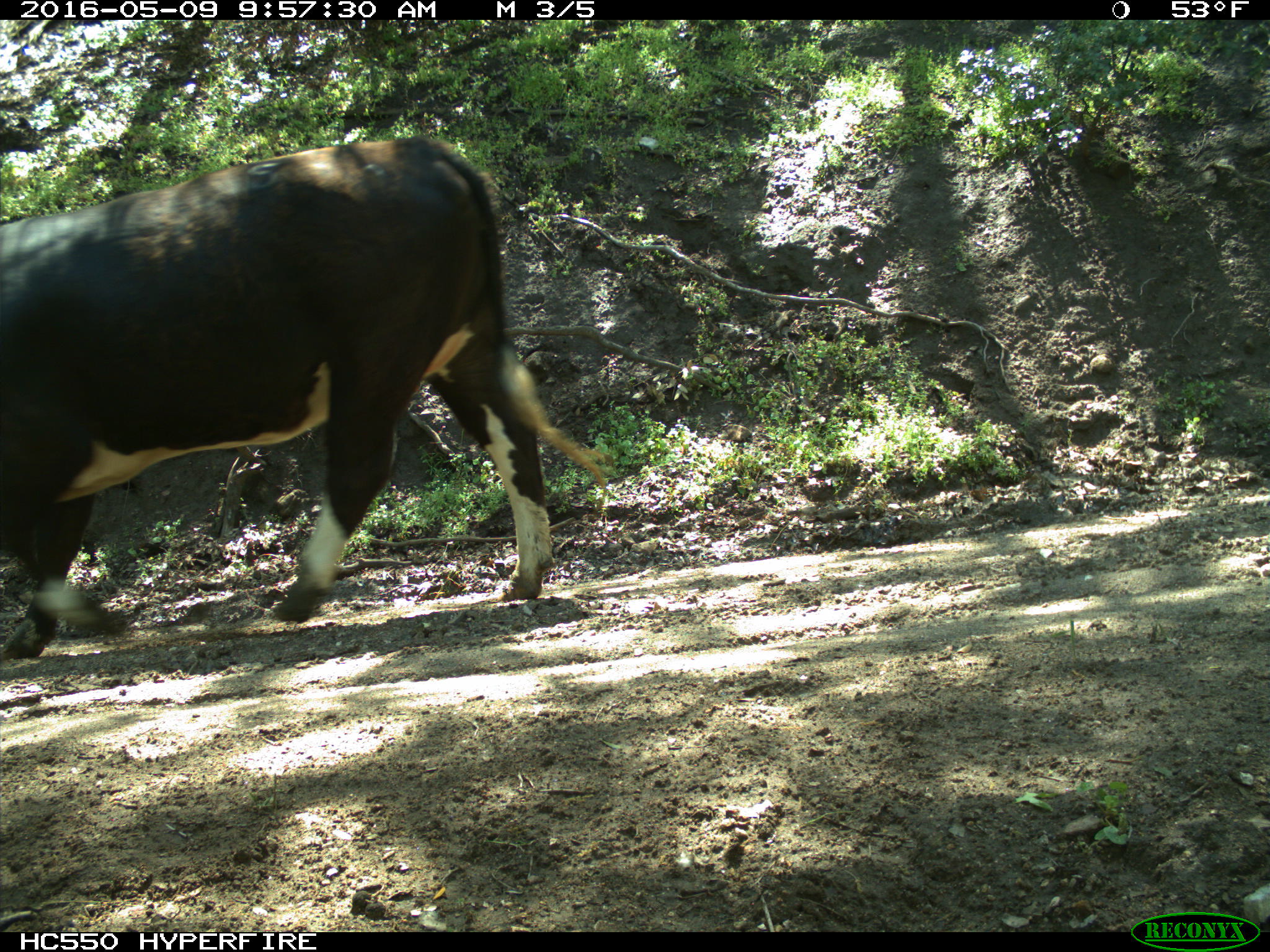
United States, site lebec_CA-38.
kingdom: Animalia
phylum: Chordata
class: Mammalia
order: Artiodactyla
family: Bovidae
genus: Bos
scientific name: Bos taurus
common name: domestic cow